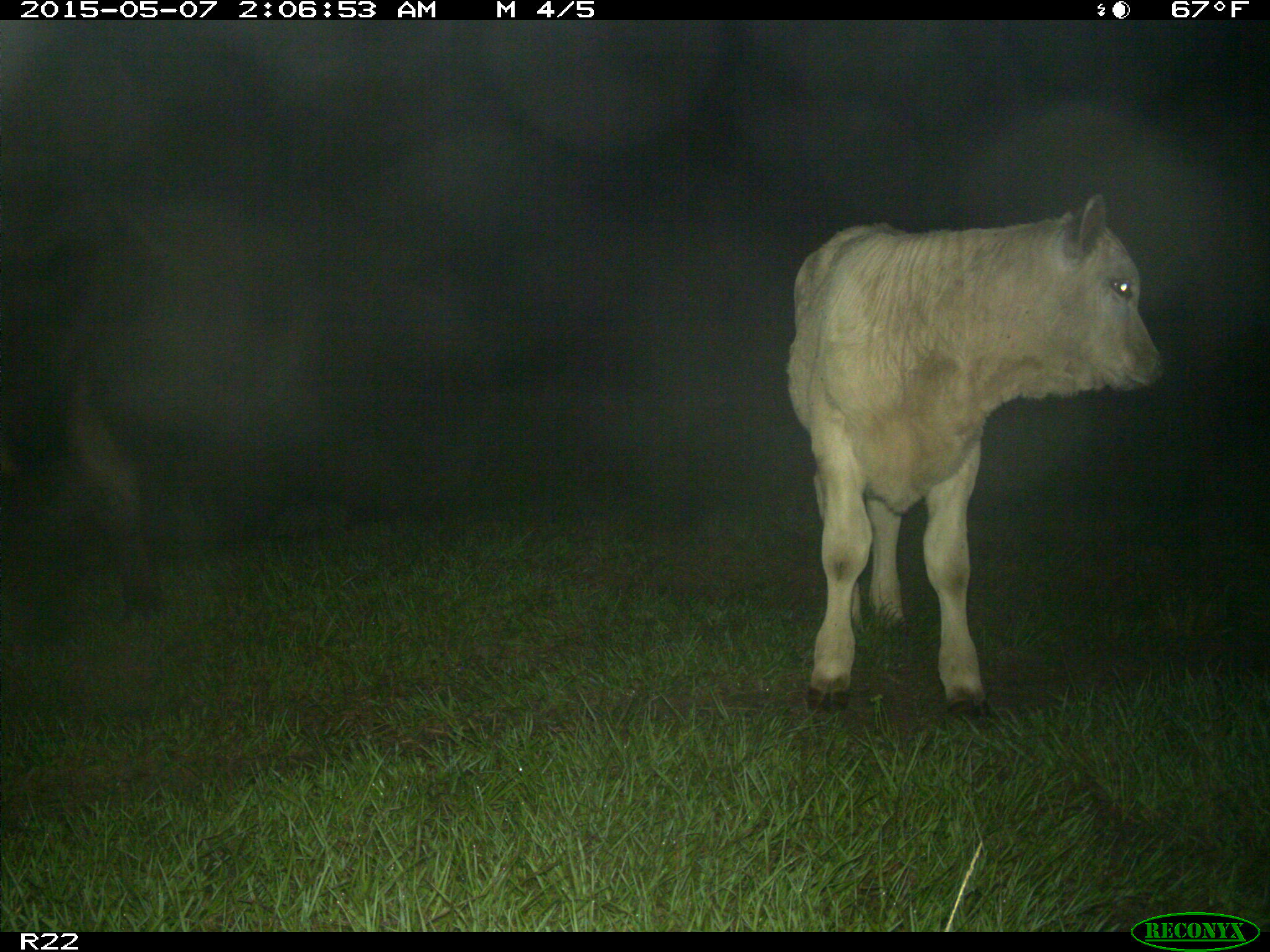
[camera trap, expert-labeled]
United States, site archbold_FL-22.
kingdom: Animalia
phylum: Chordata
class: Mammalia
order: Artiodactyla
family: Bovidae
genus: Bos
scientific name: Bos taurus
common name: domestic cow